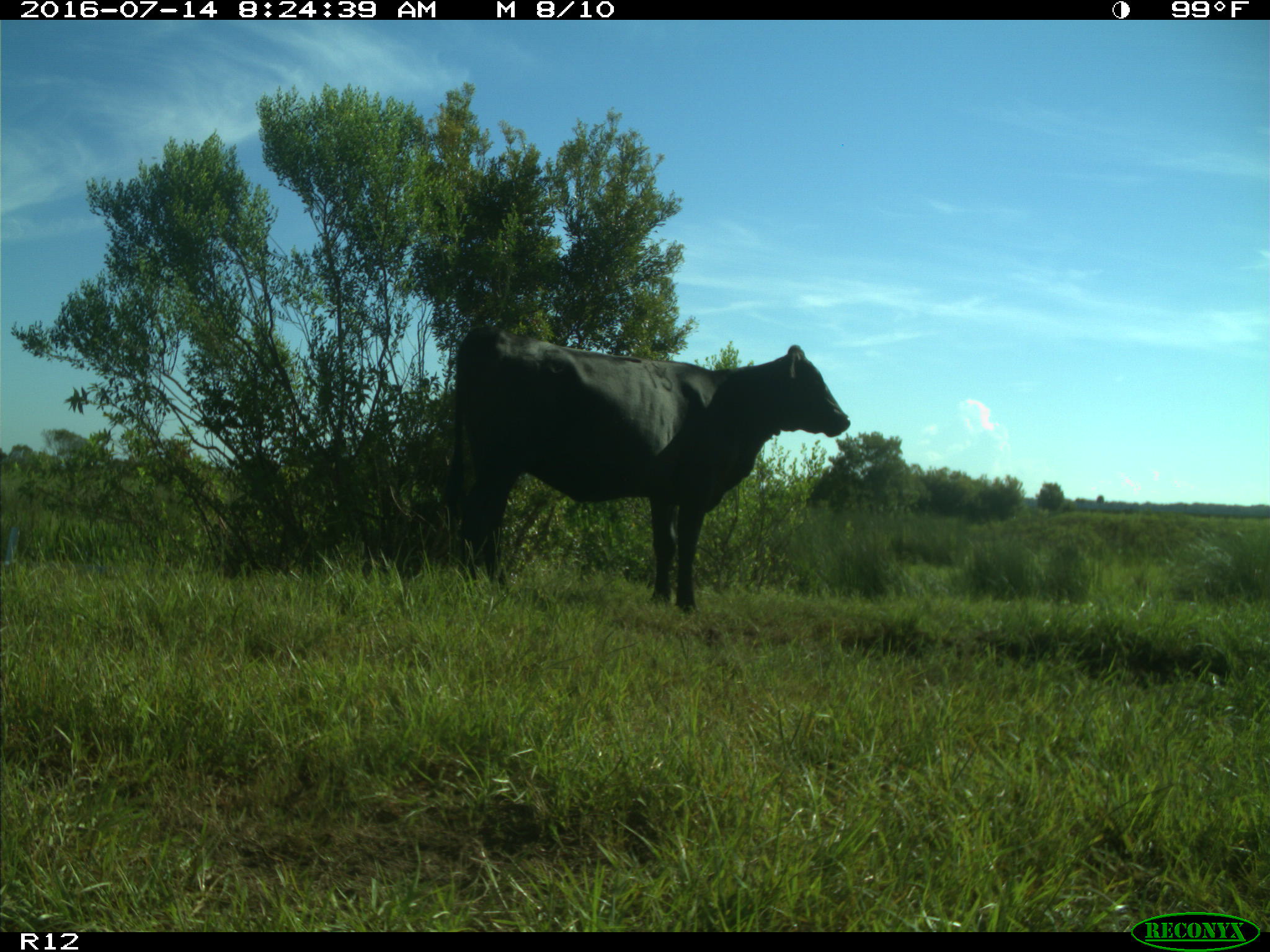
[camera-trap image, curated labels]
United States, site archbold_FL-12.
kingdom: Animalia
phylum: Chordata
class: Mammalia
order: Artiodactyla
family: Bovidae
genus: Bos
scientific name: Bos taurus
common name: domestic cow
Bos taurus (domestic cow).